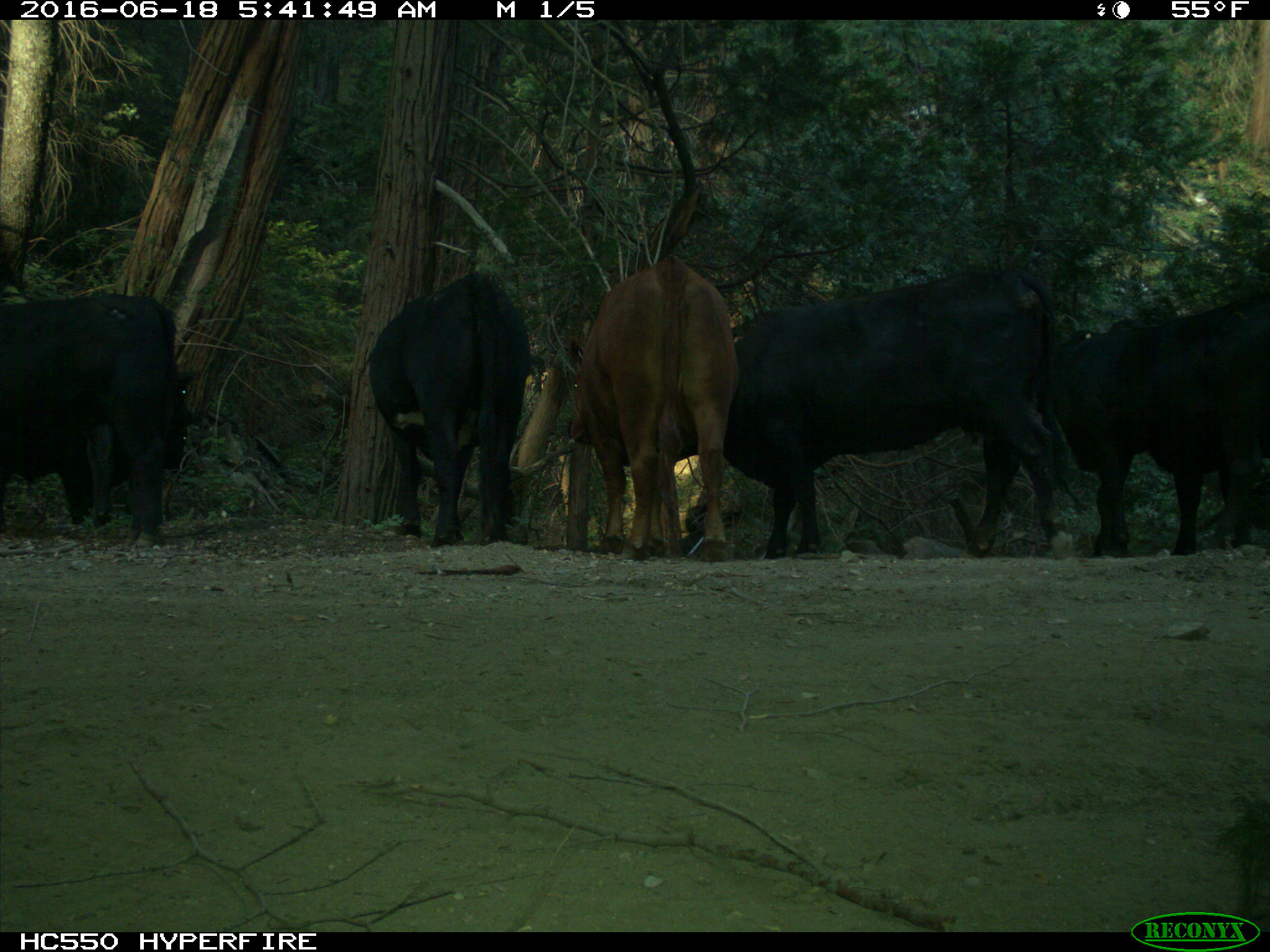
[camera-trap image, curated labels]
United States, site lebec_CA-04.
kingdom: Animalia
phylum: Chordata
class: Mammalia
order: Artiodactyla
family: Bovidae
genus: Bos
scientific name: Bos taurus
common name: domestic cow